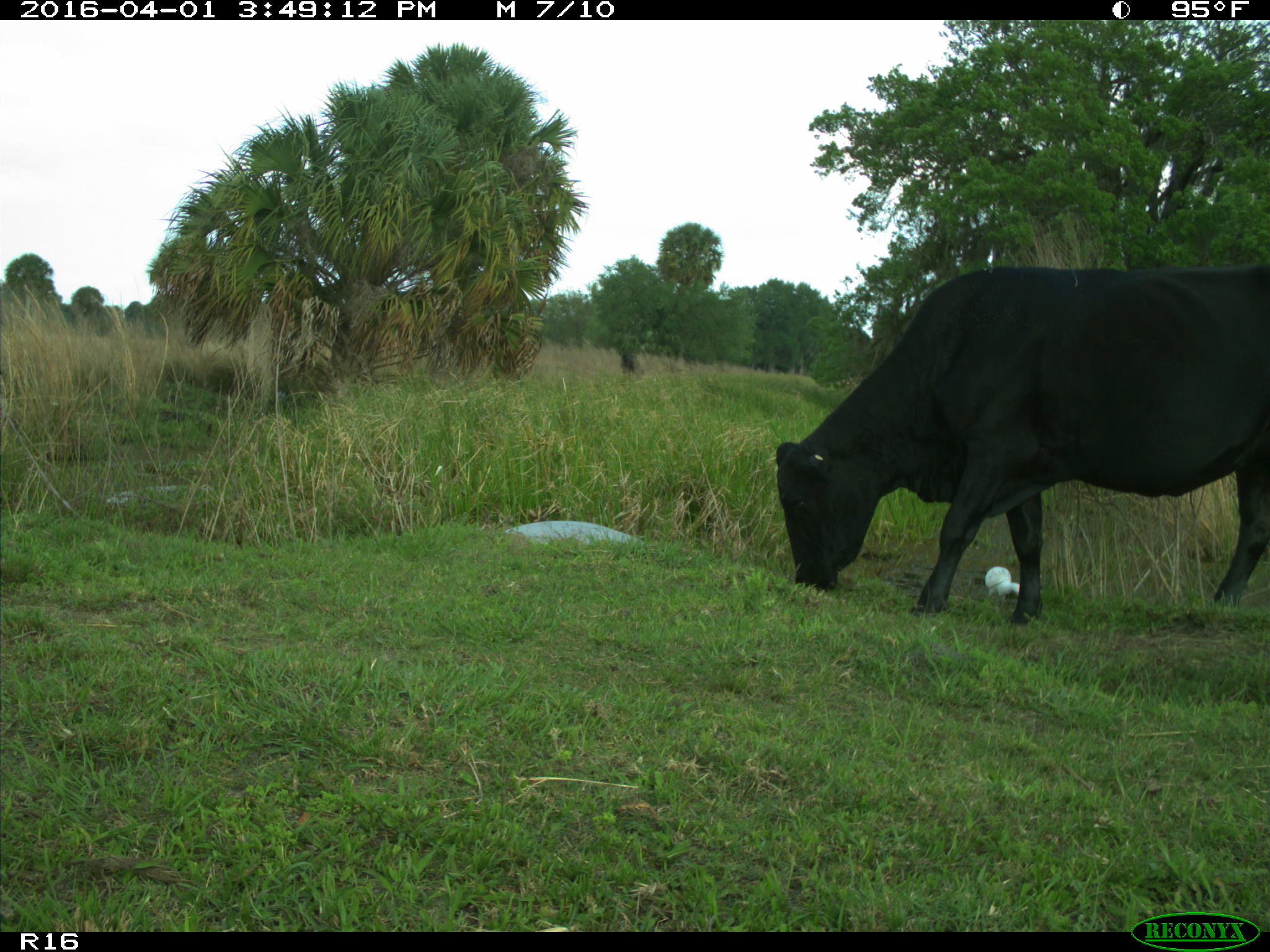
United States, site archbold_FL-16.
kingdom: Animalia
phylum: Chordata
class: Mammalia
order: Artiodactyla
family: Bovidae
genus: Bos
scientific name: Bos taurus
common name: domestic cow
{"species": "Bos taurus (domestic cow)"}